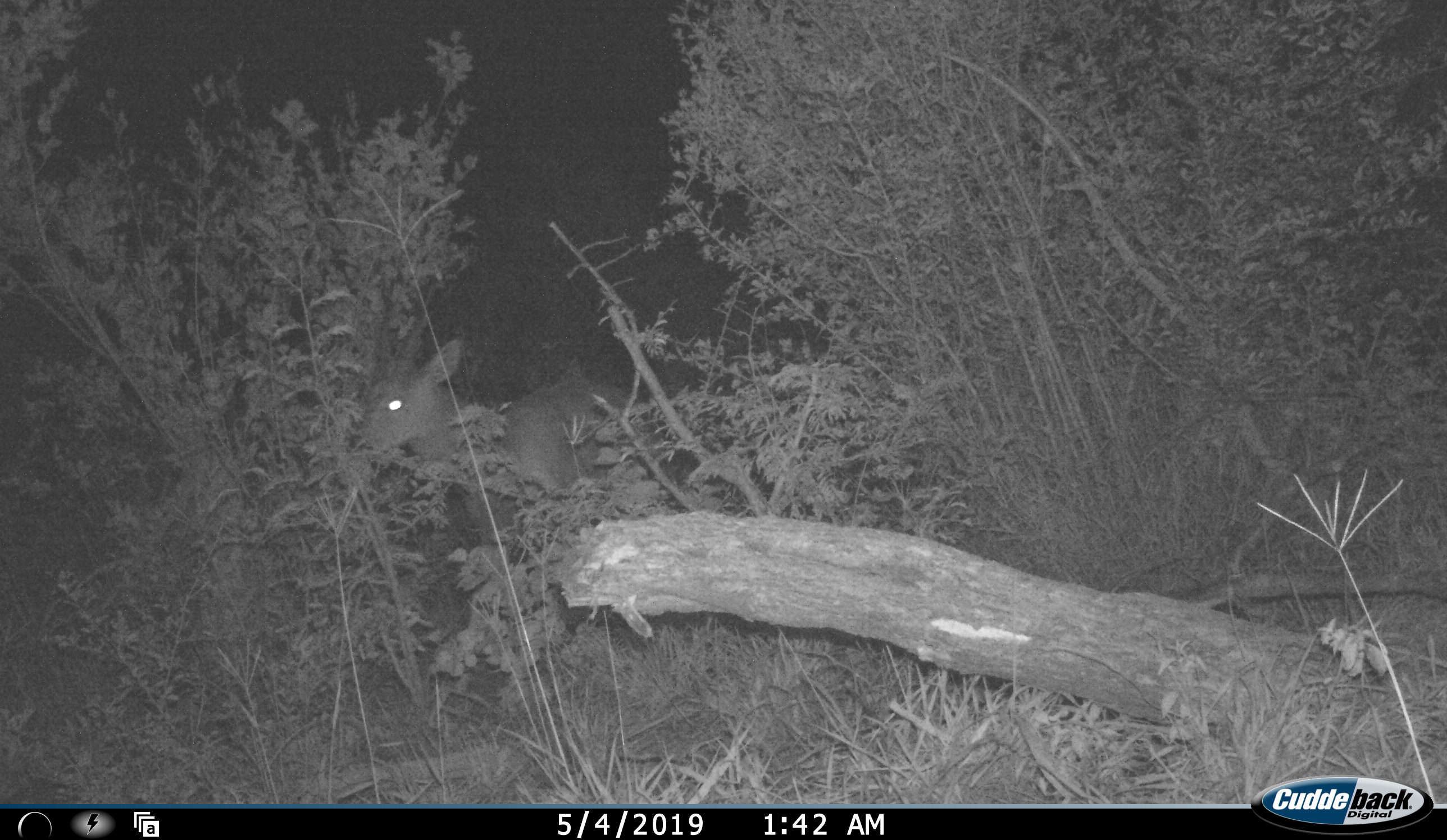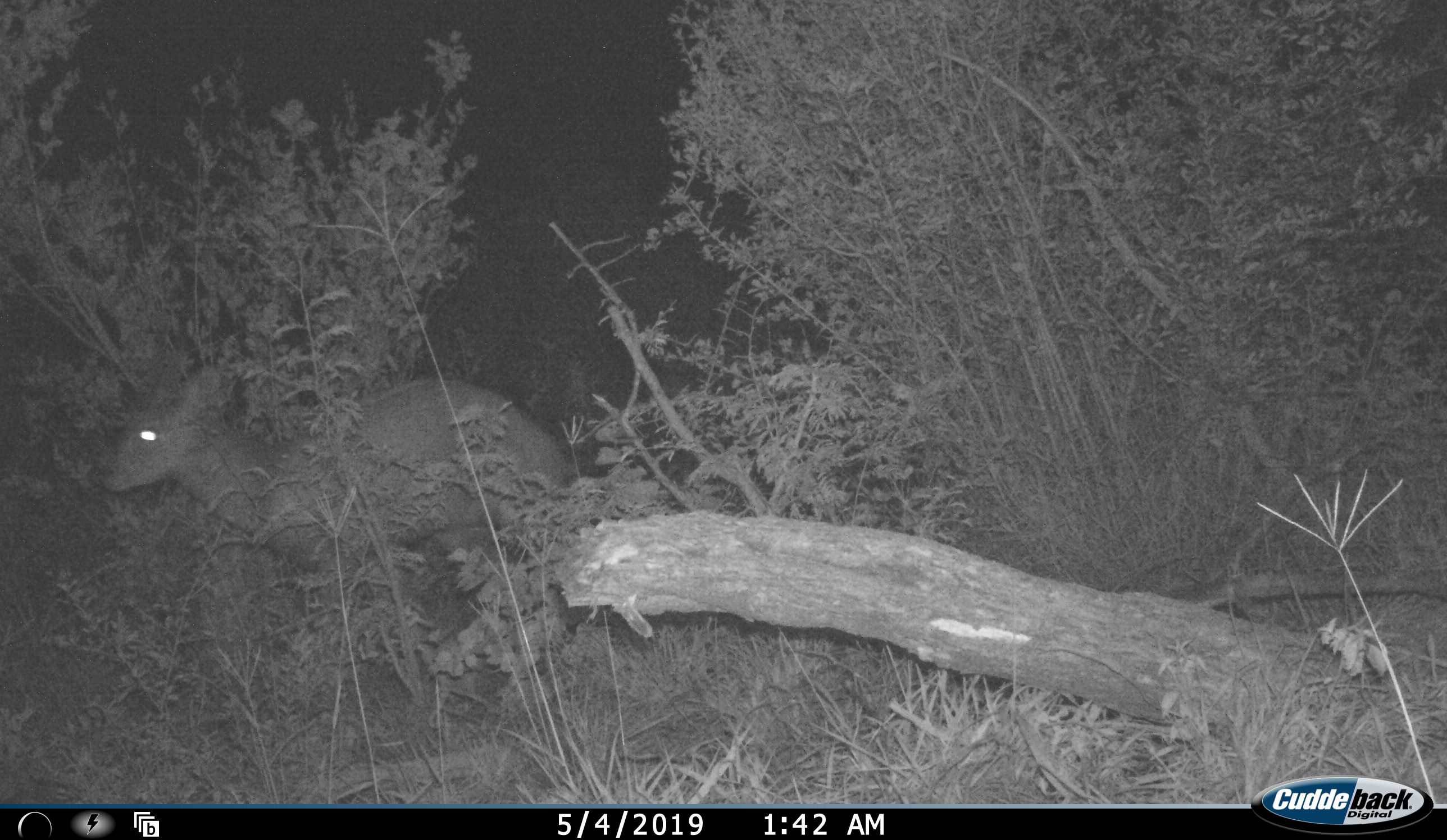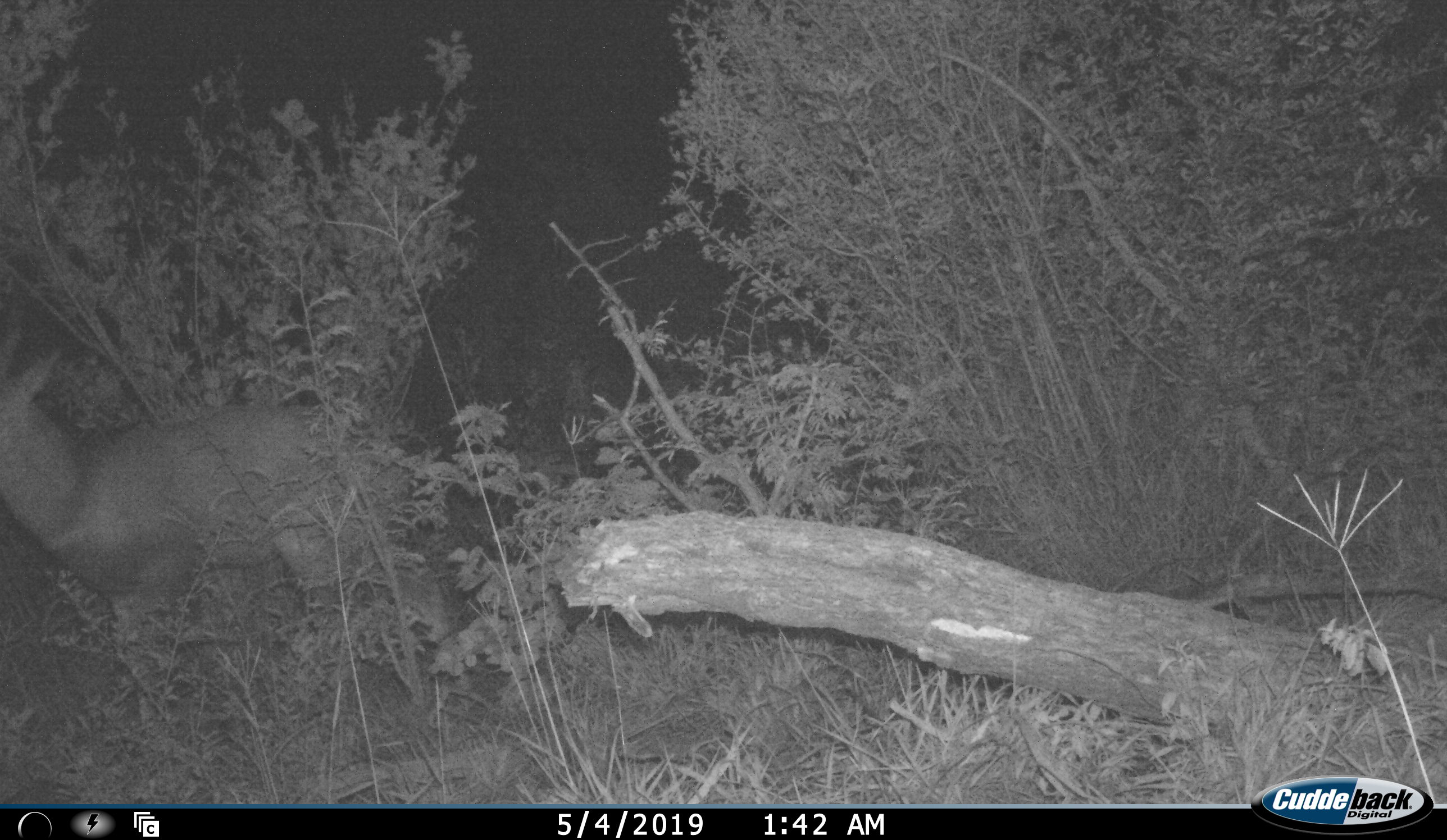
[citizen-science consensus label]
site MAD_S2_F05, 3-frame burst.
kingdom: Animalia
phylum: Chordata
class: Mammalia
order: Artiodactyla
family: Bovidae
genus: Sylvicapra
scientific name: Sylvicapra grimmia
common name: common duiker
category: duikercommongrey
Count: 1.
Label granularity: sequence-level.